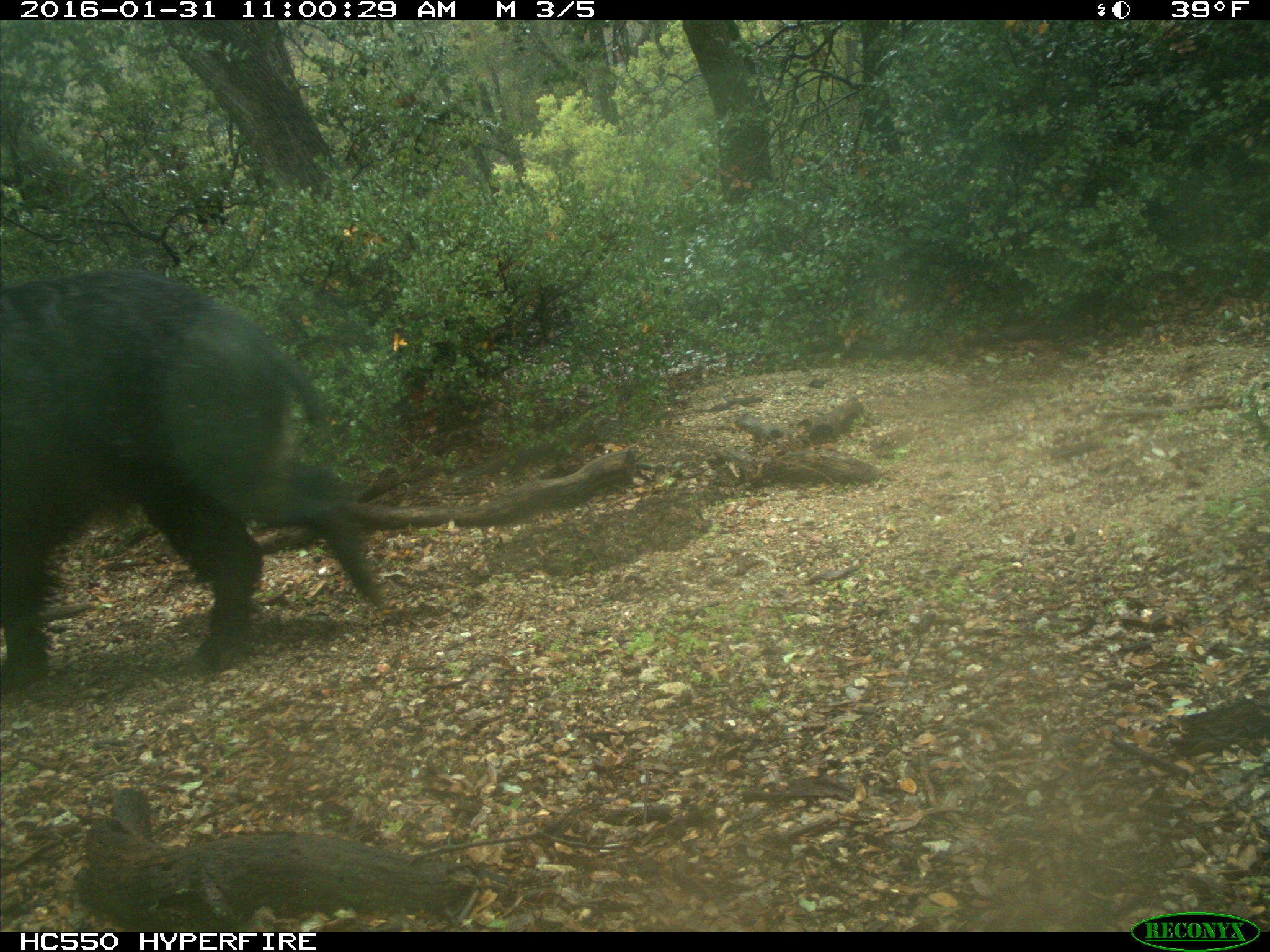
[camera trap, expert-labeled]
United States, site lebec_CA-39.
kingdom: Animalia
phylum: Chordata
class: Mammalia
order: Artiodactyla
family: Suidae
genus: Sus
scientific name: Sus scrofa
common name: wild boar